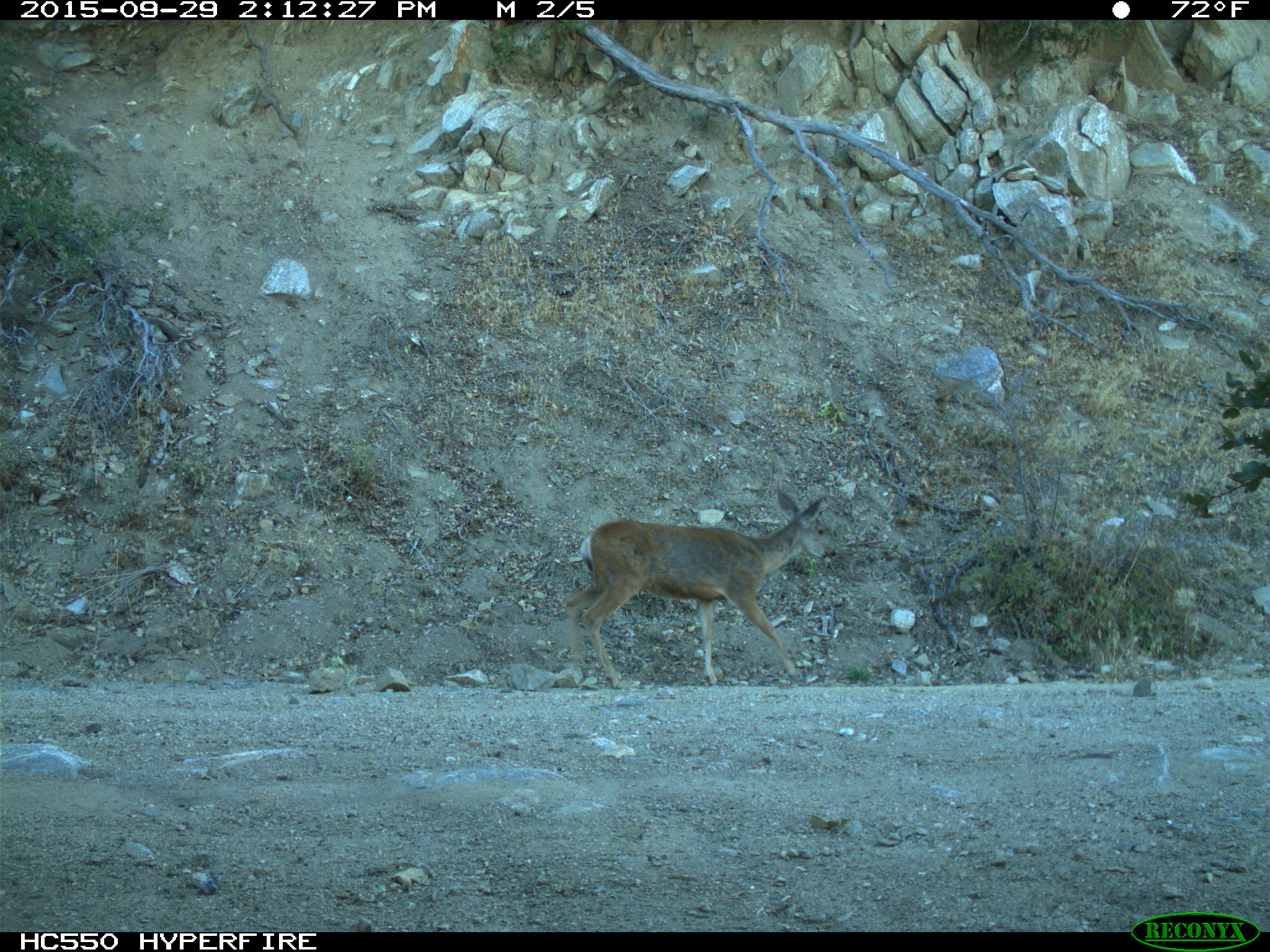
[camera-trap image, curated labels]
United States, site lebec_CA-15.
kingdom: Animalia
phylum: Chordata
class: Mammalia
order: Artiodactyla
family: Cervidae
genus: Odocoileus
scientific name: Odocoileus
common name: deer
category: unidentified deer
Unidentified deer (deer) (Odocoileus).